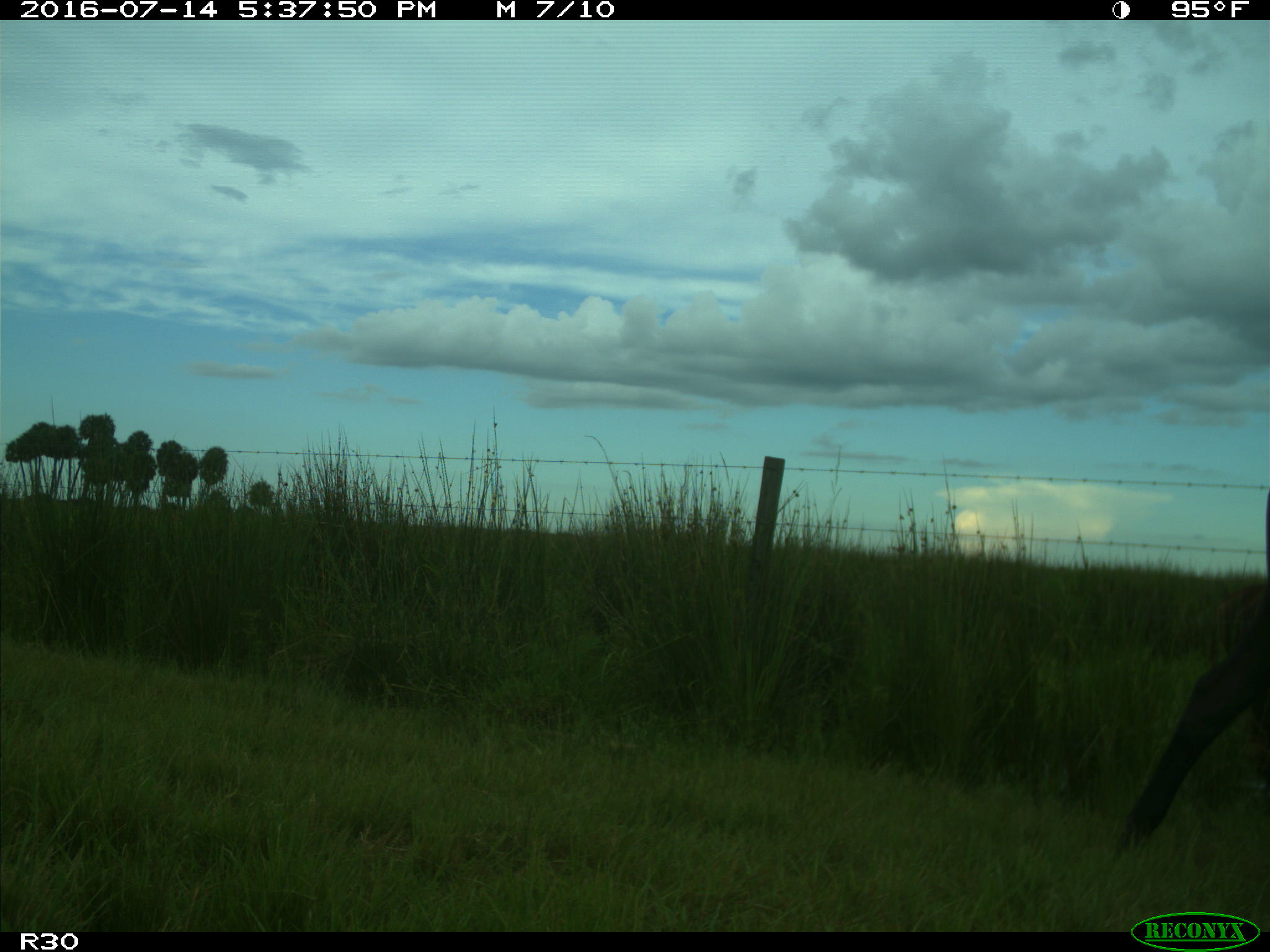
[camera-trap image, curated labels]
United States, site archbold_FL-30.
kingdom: Animalia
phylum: Chordata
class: Mammalia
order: Artiodactyla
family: Bovidae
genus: Bos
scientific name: Bos taurus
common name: domestic cow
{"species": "Bos taurus (domestic cow)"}